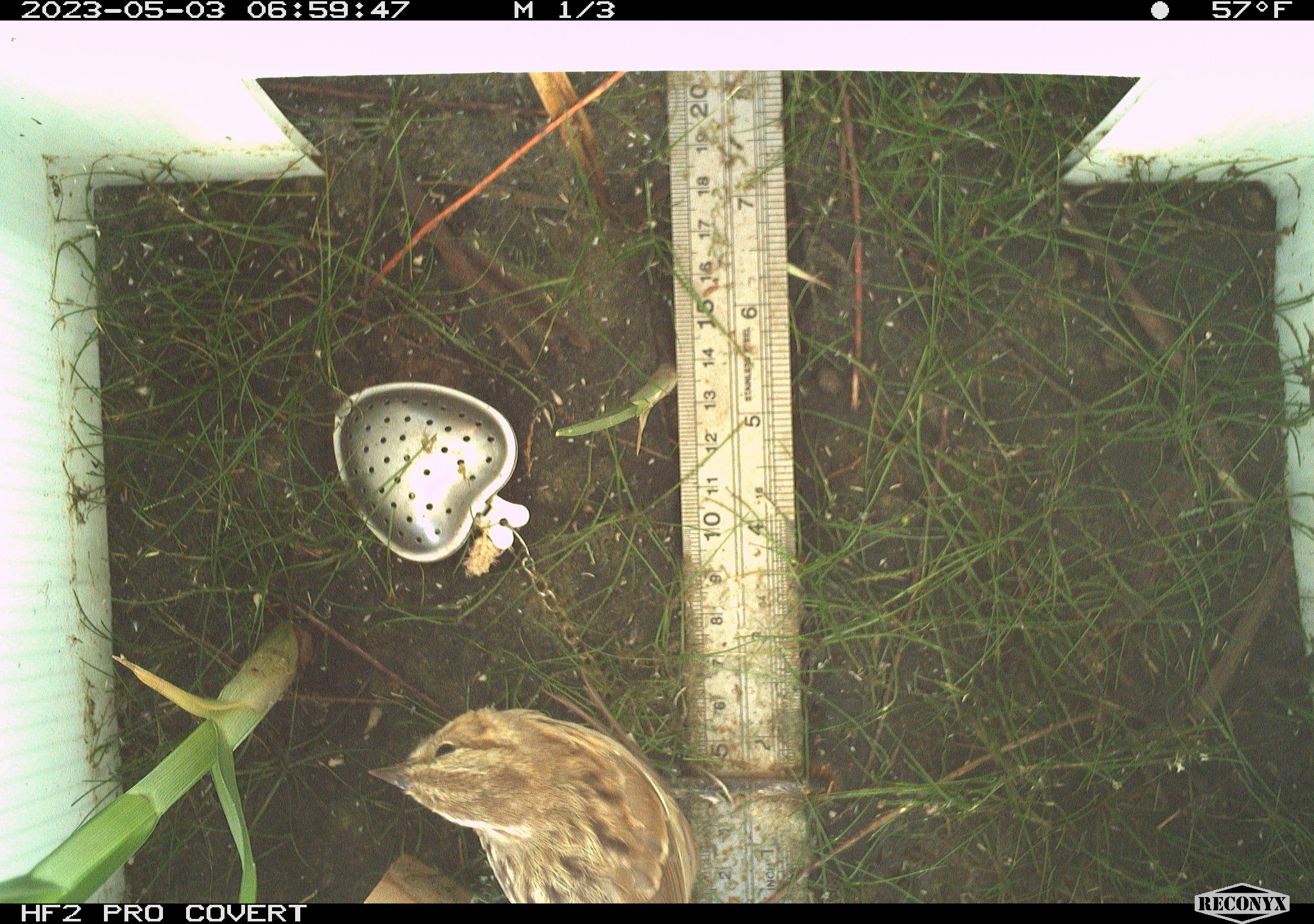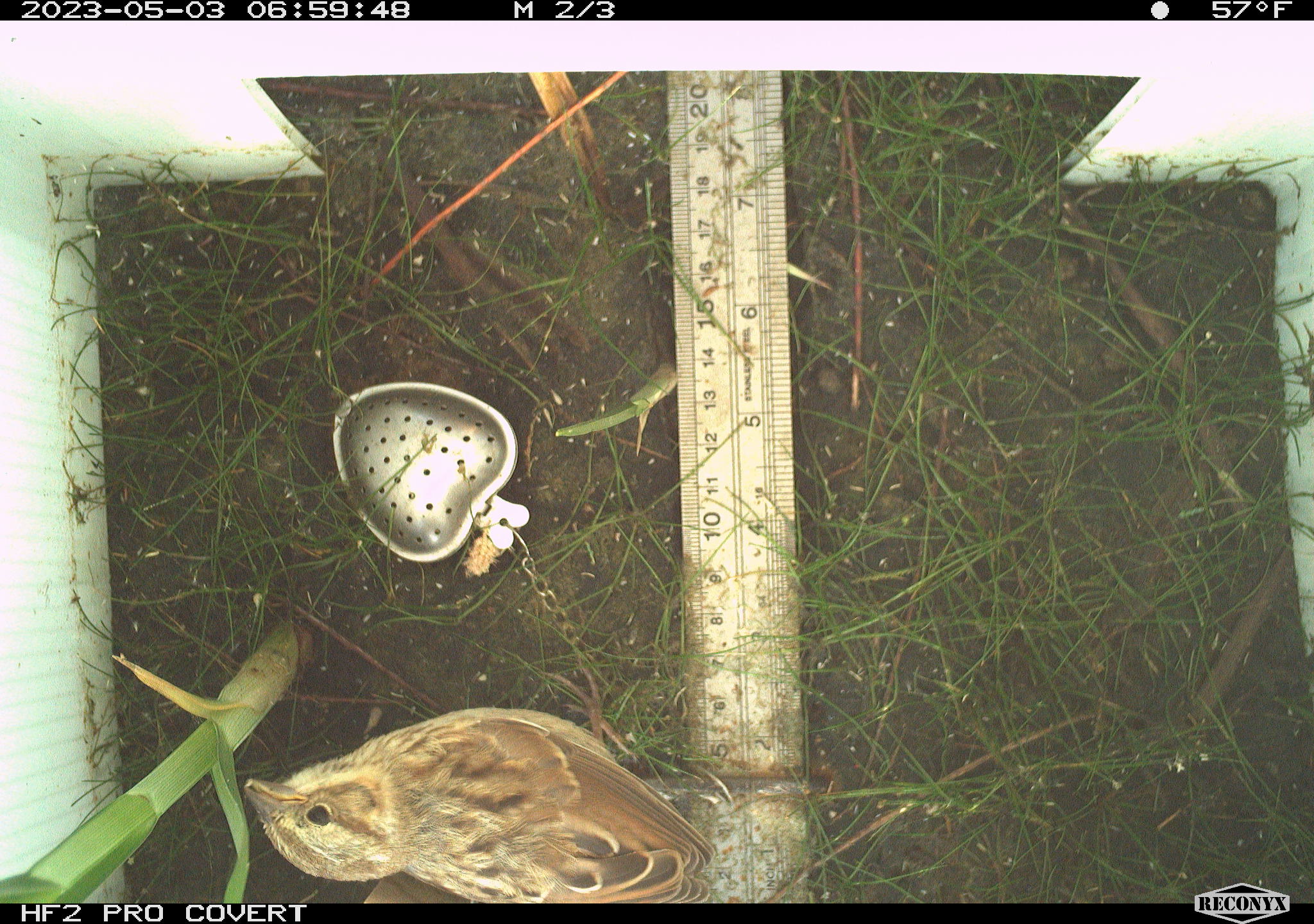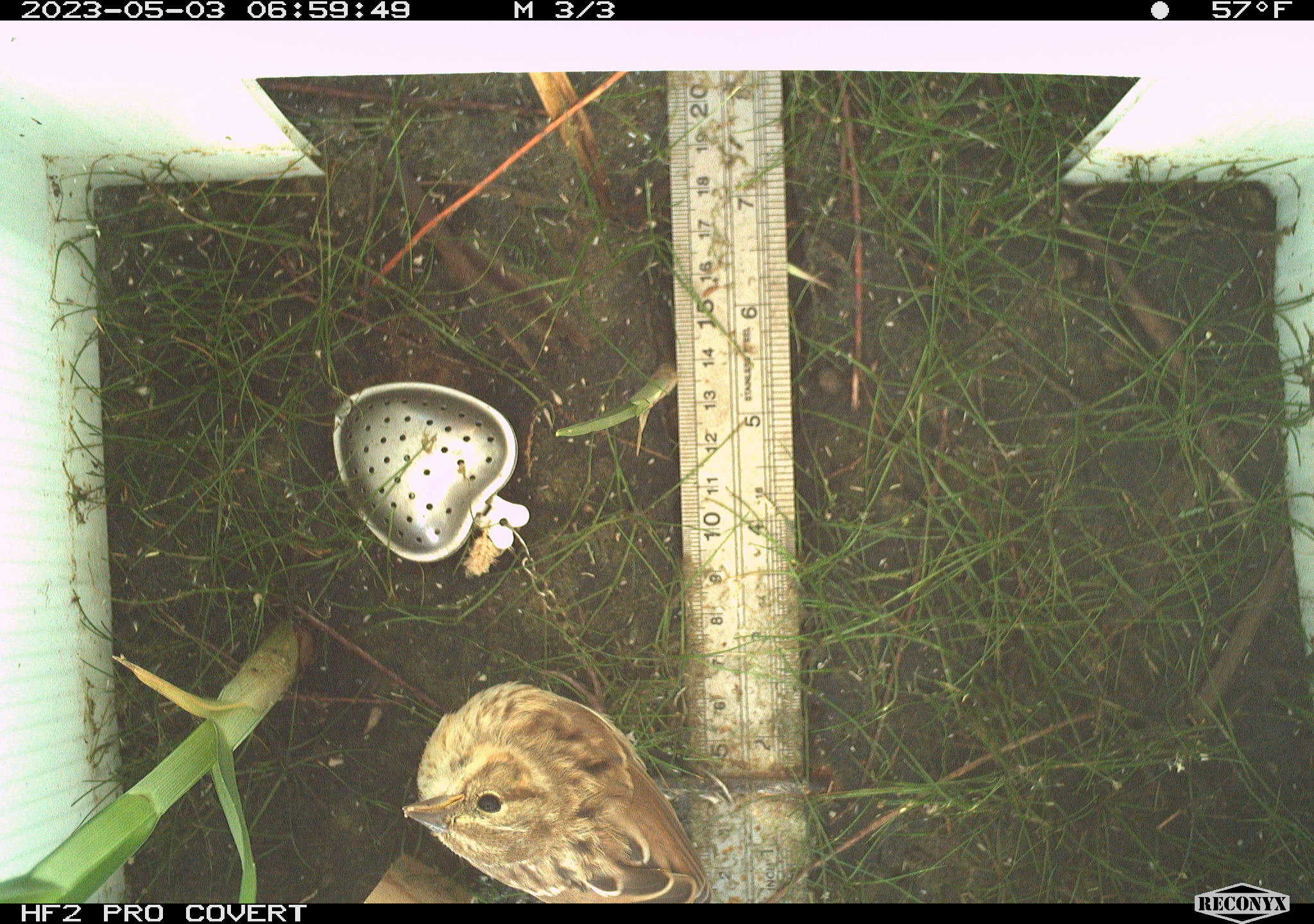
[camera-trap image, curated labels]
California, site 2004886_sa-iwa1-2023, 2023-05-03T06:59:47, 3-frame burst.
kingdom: Animalia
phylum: Chordata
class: Aves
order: Passeriformes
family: Passerellidae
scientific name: Passerellidae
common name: new world sparrows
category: passerellidae family